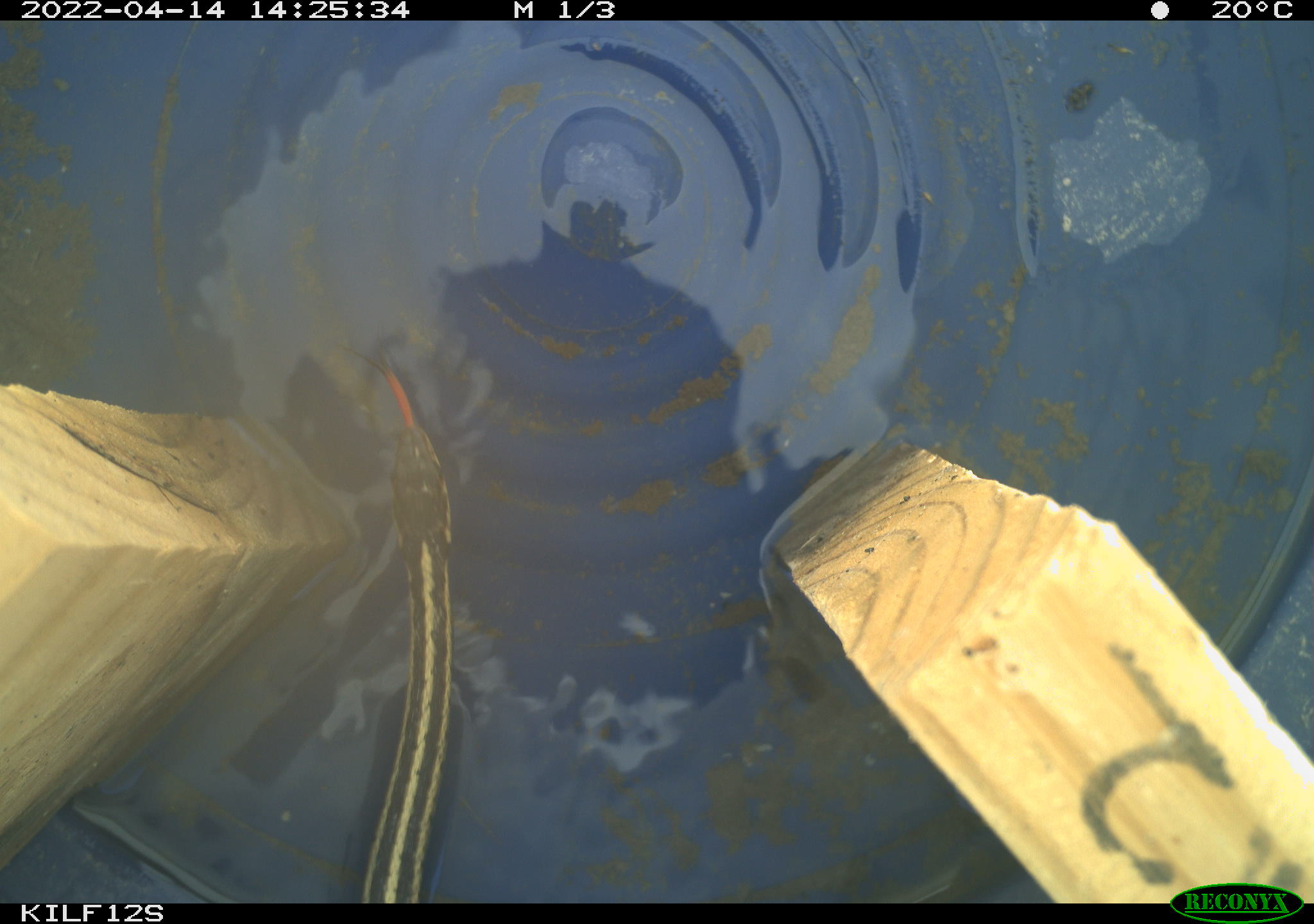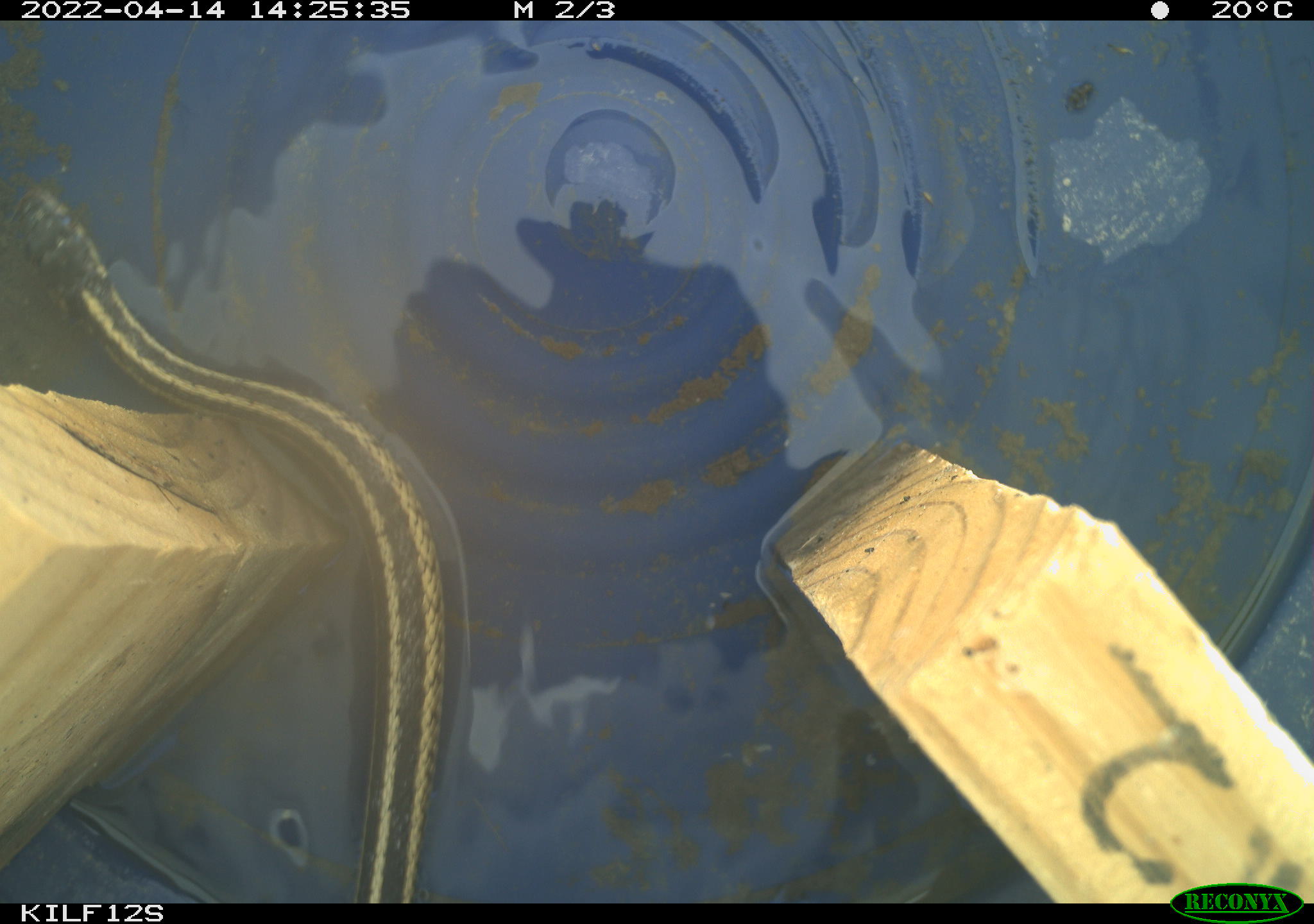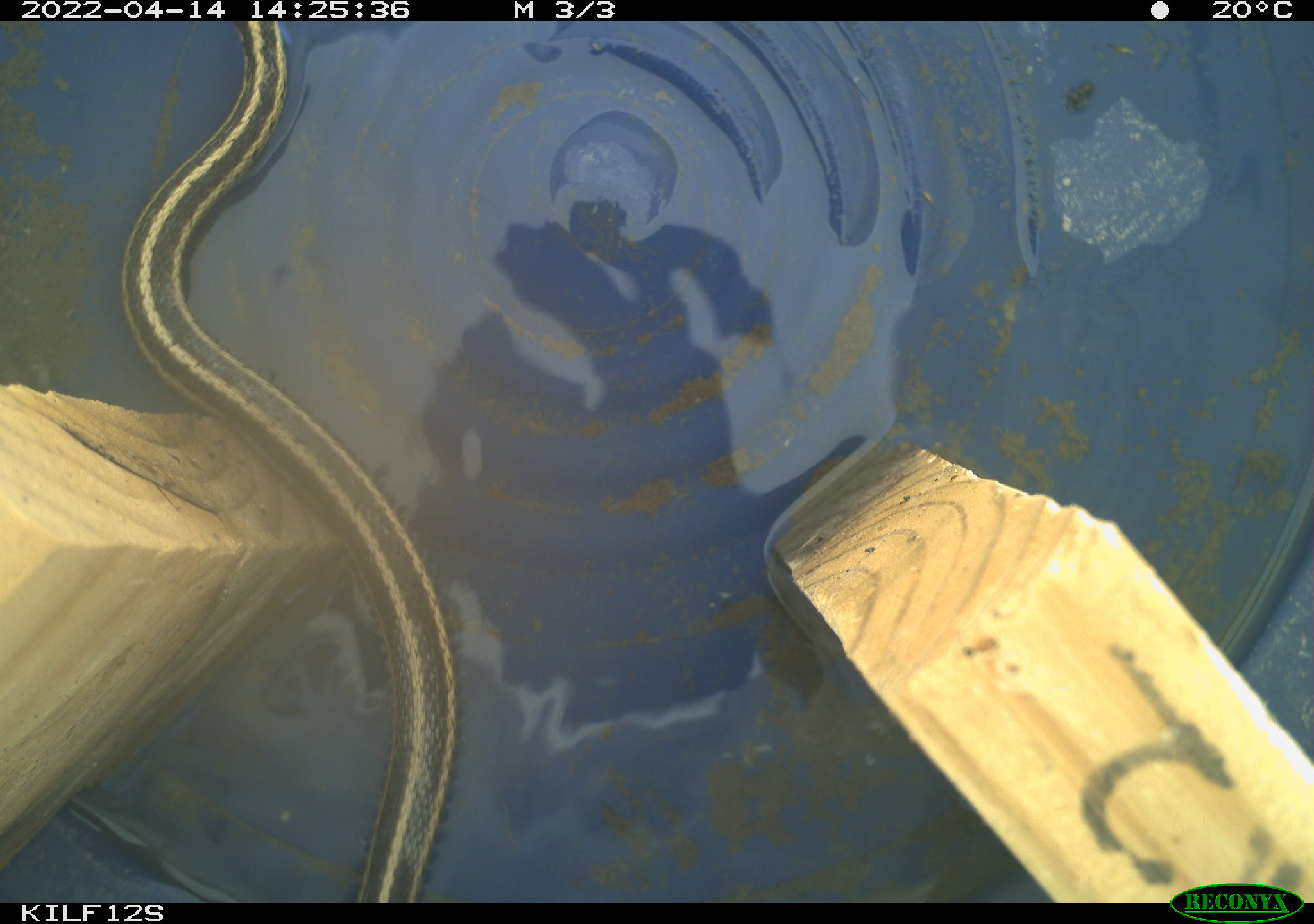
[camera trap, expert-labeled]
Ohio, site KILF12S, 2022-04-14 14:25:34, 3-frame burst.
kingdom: Animalia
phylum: Chordata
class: Reptilia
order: Squamata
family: Colubridae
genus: Thamnophis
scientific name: Thamnophis sirtalis sirtalis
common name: eastern gartersnake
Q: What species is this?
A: Eastern gartersnake (Thamnophis sirtalis sirtalis).